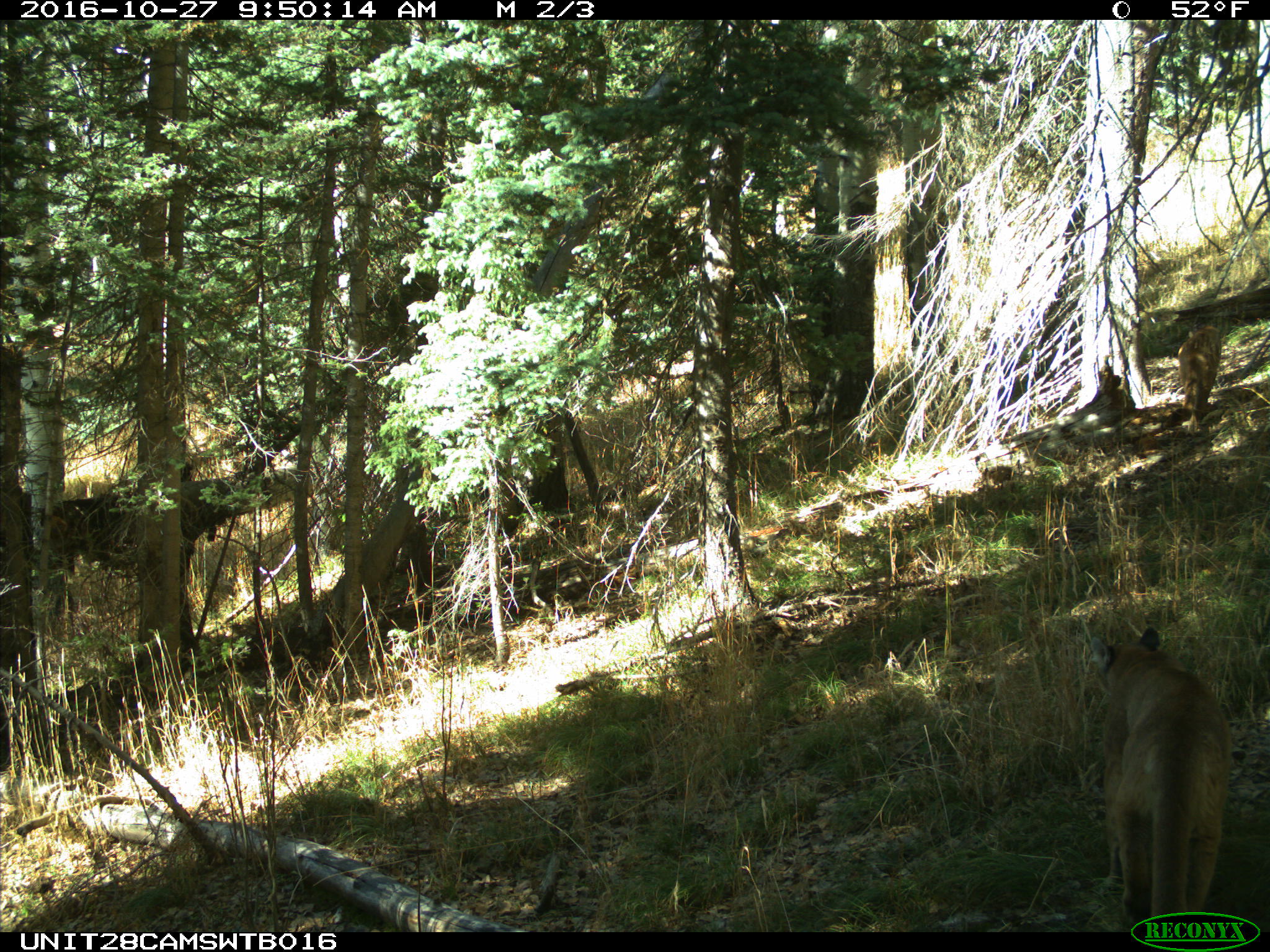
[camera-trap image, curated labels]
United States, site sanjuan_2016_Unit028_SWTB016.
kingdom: Animalia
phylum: Chordata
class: Mammalia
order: Carnivora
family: Felidae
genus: Puma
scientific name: Puma concolor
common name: mountain lion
Puma concolor (mountain lion).